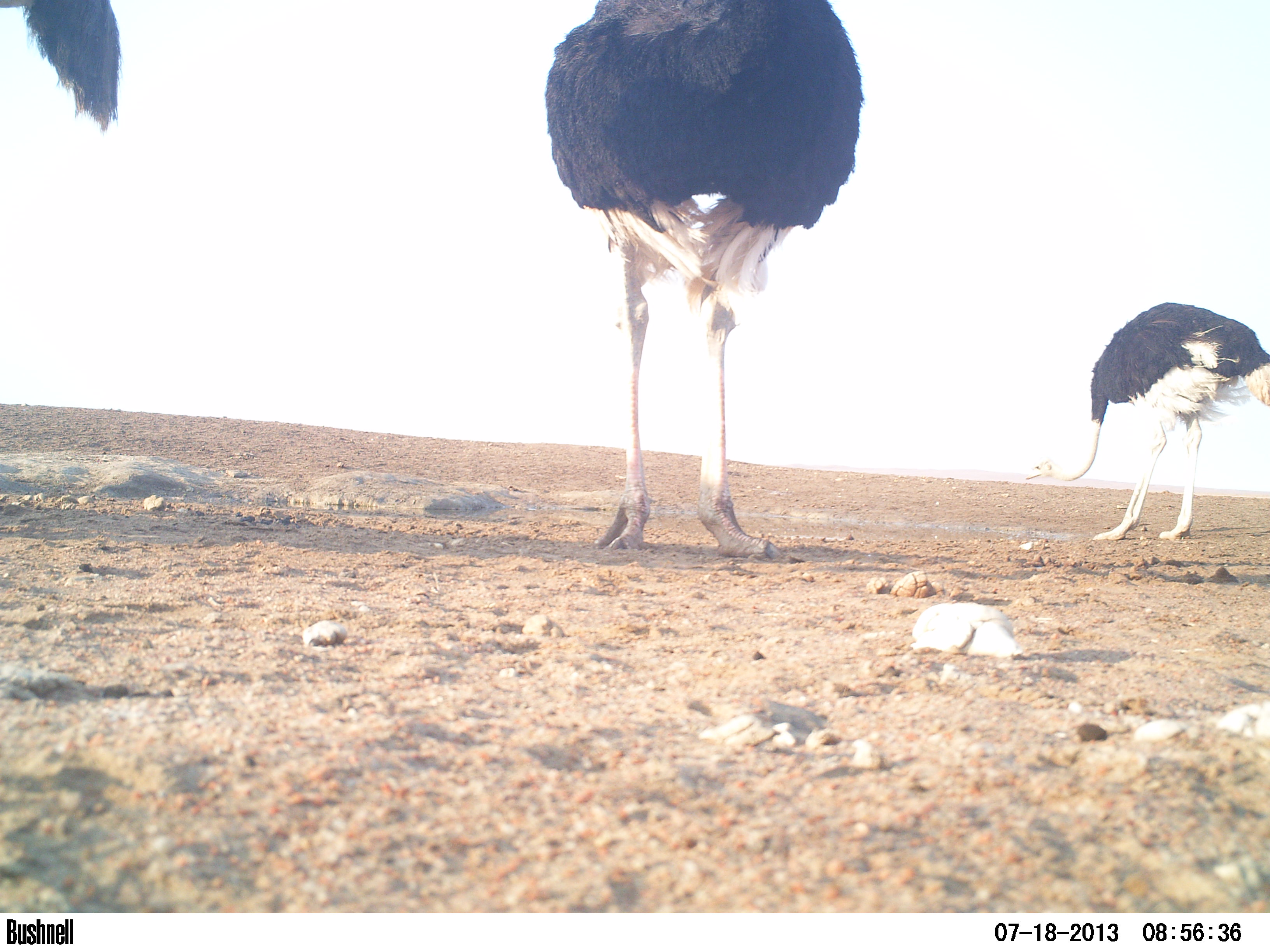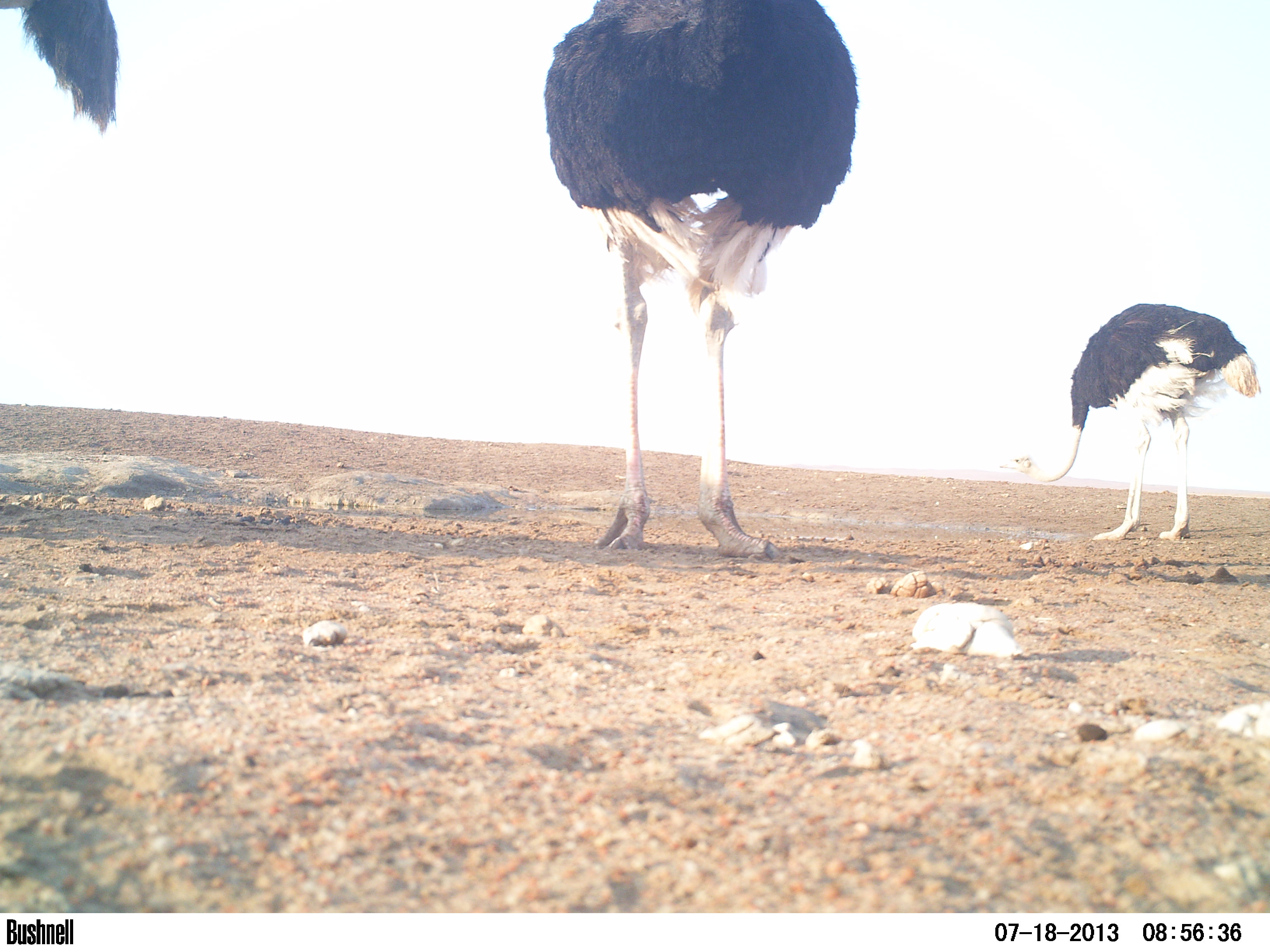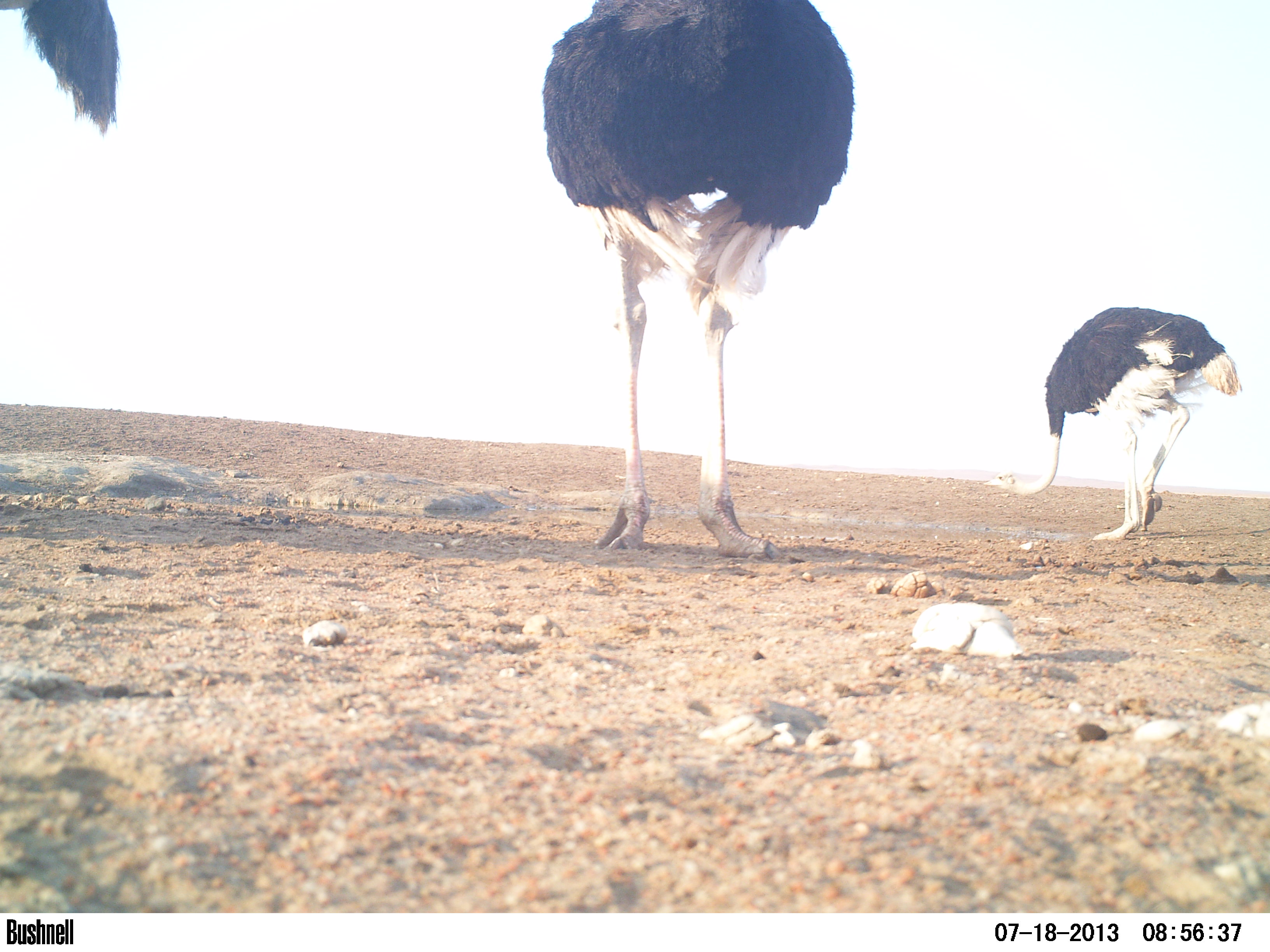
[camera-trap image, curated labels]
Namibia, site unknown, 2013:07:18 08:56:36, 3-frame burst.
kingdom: Animalia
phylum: Chordata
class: Aves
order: Struthioniformes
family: Struthionidae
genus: Struthio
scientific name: Struthio camelus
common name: common ostrich